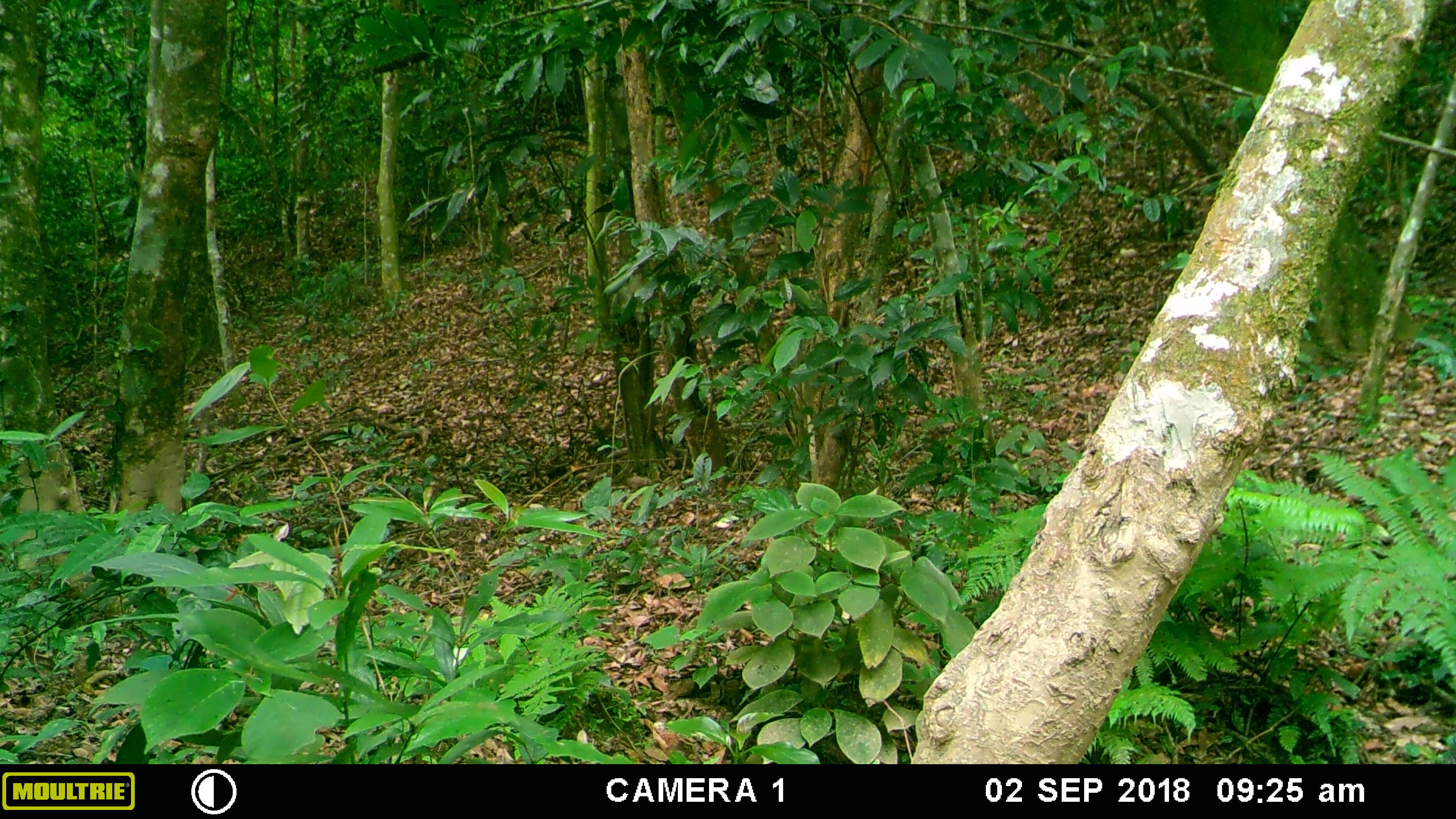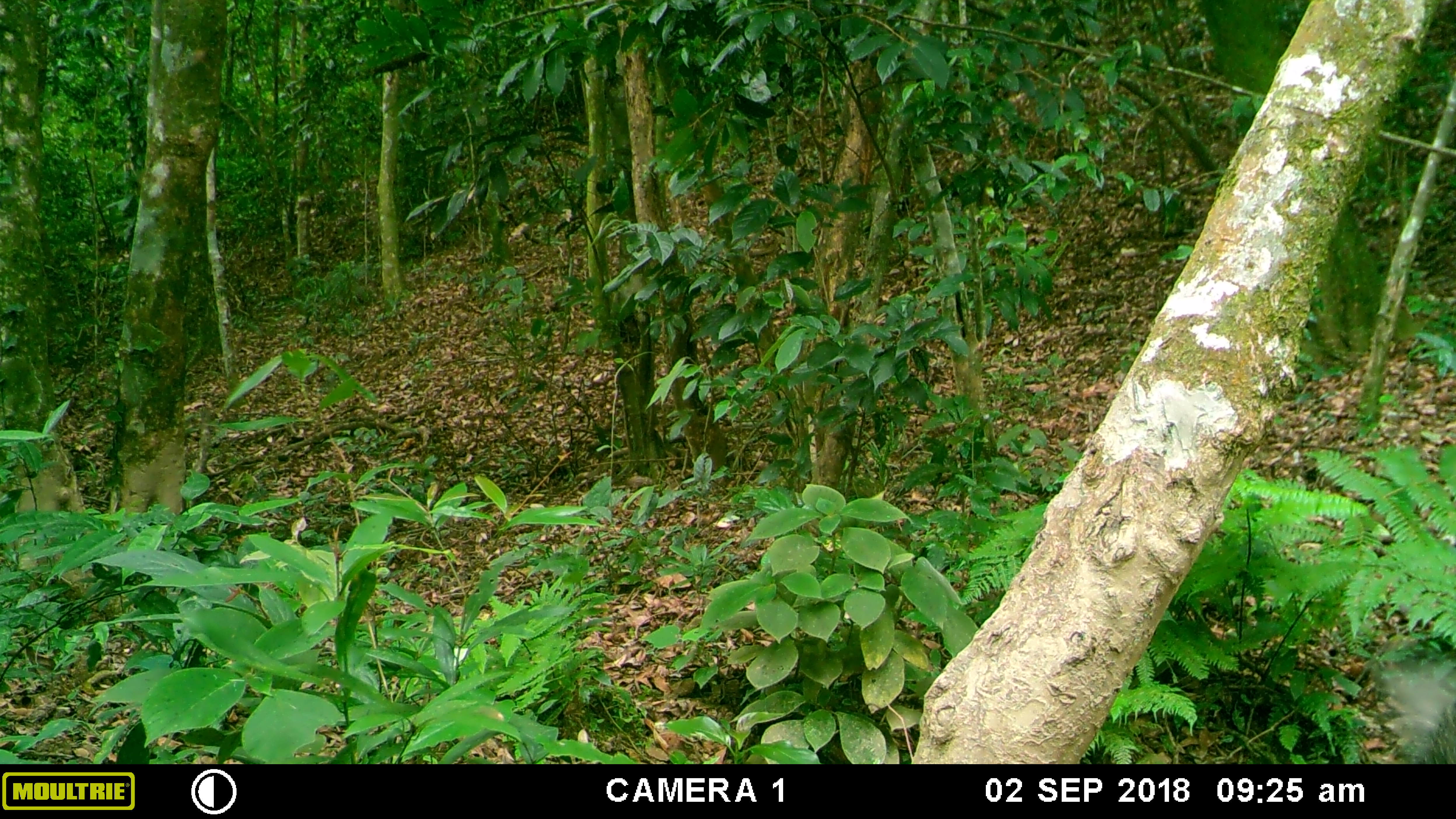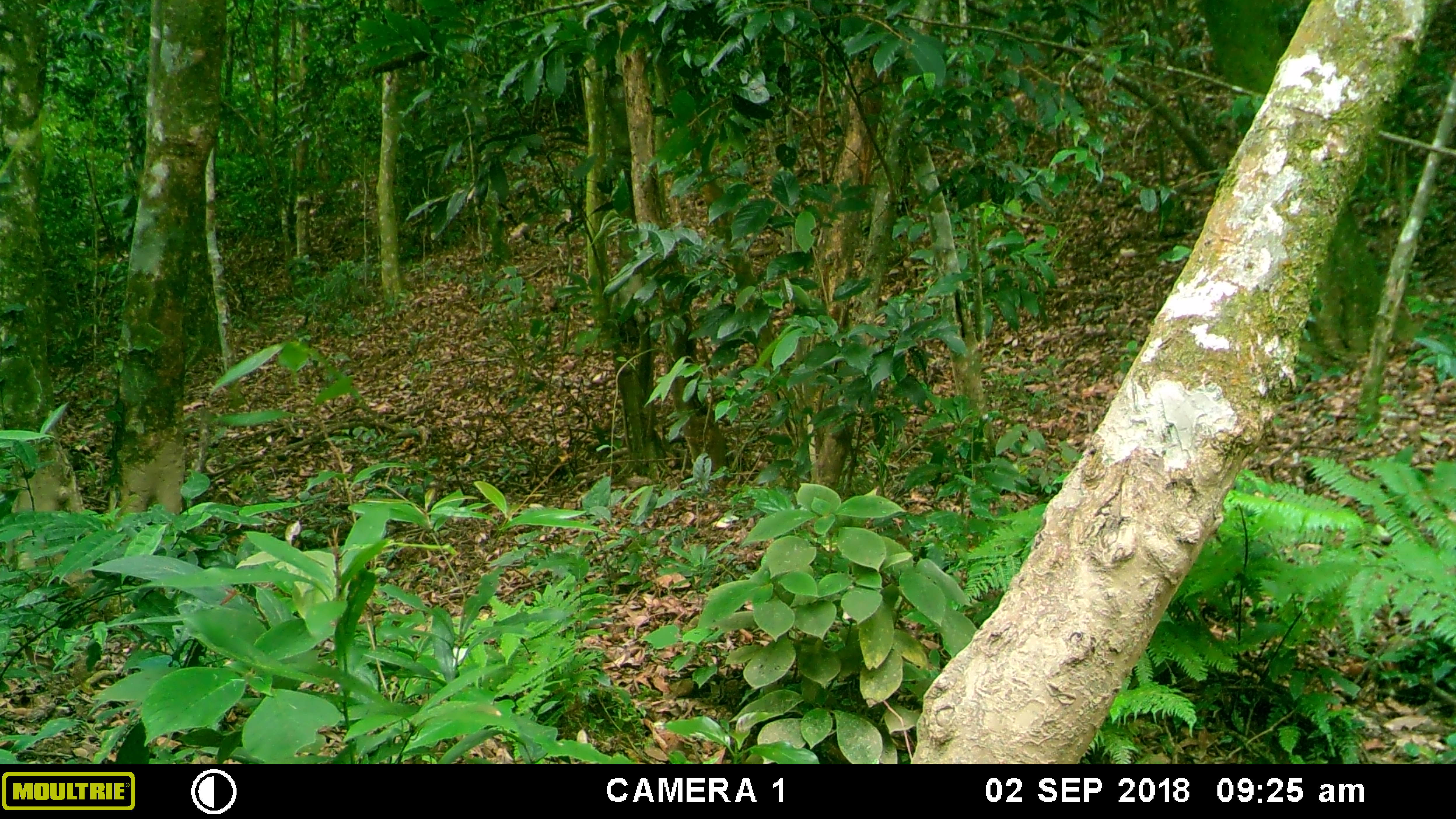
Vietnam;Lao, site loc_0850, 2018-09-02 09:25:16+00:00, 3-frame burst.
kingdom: Animalia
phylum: Chordata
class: Mammalia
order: Artiodactyla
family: Suidae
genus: Sus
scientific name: Sus scrofa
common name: eurasian wild pig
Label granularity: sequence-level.